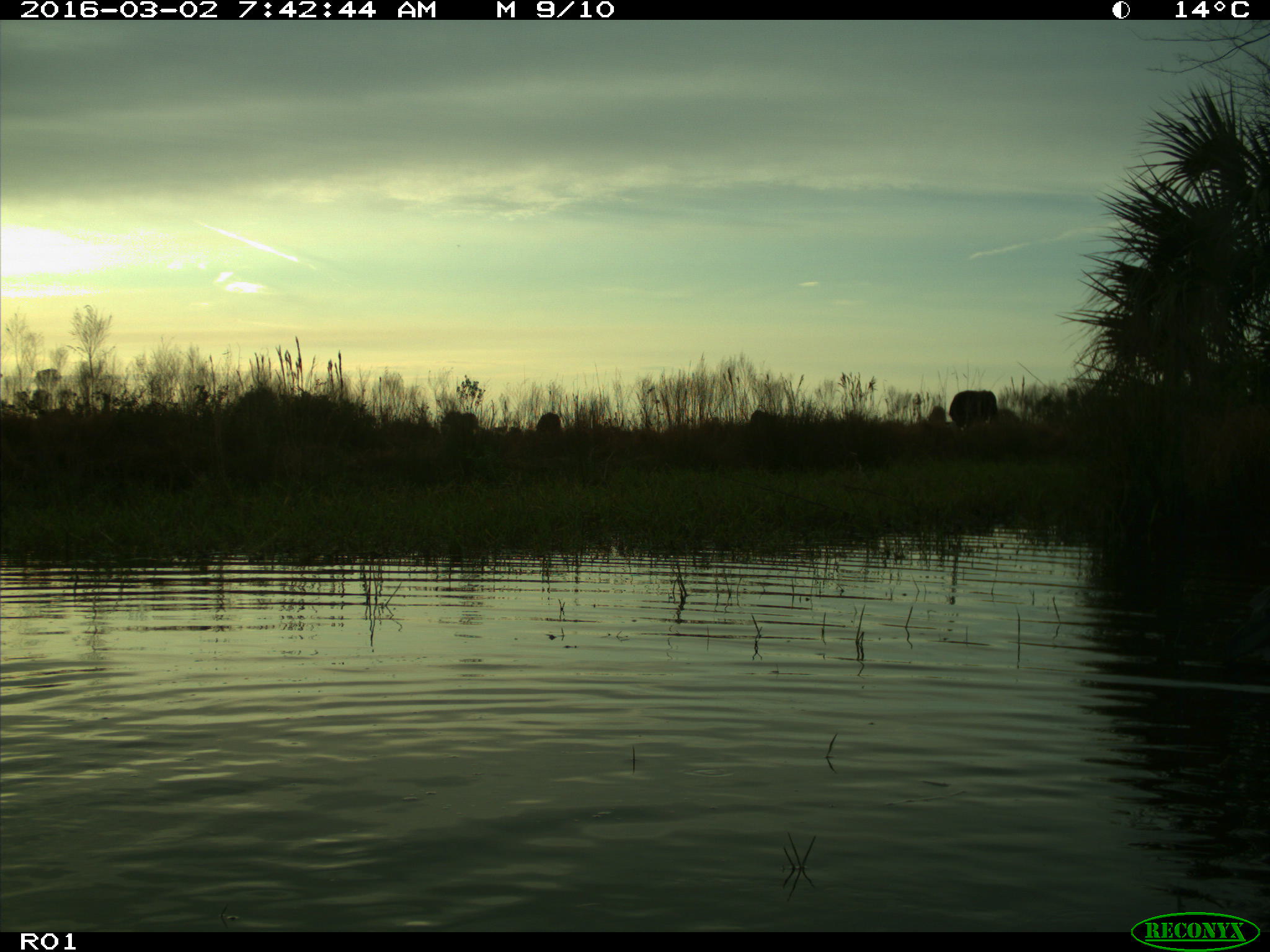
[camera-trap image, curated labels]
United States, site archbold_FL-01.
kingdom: Animalia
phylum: Chordata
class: Mammalia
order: Artiodactyla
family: Bovidae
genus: Bos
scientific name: Bos taurus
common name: domestic cow